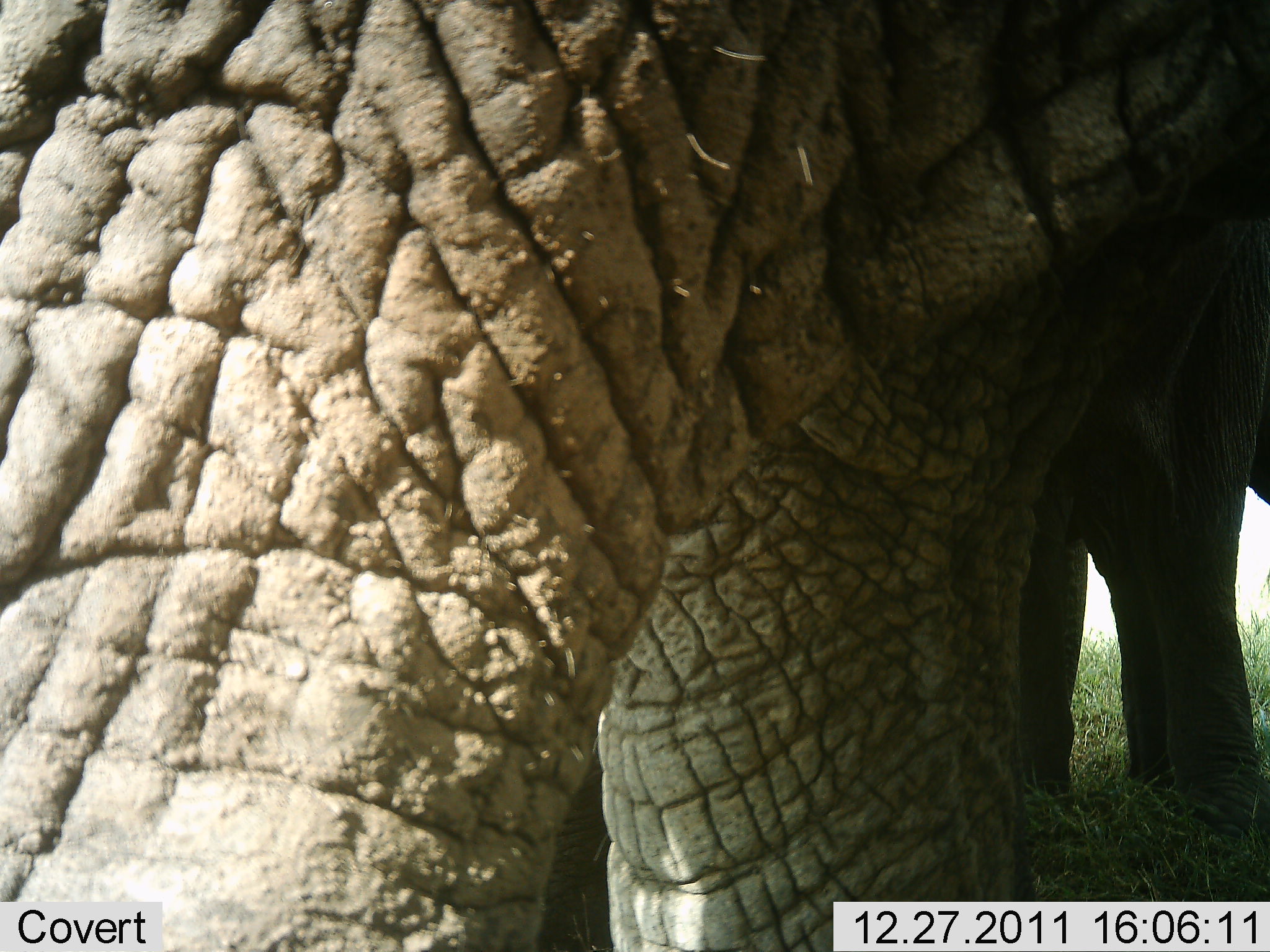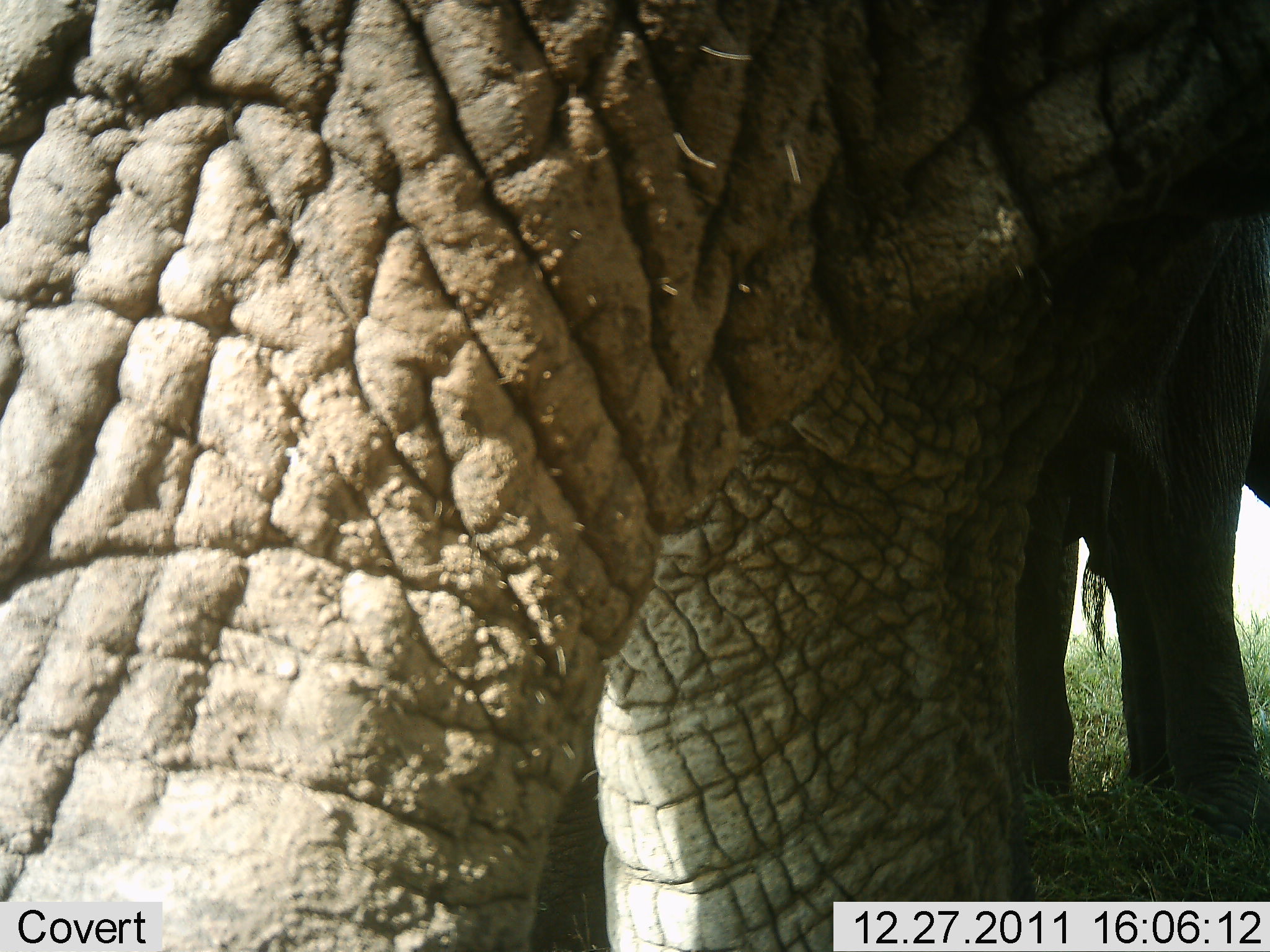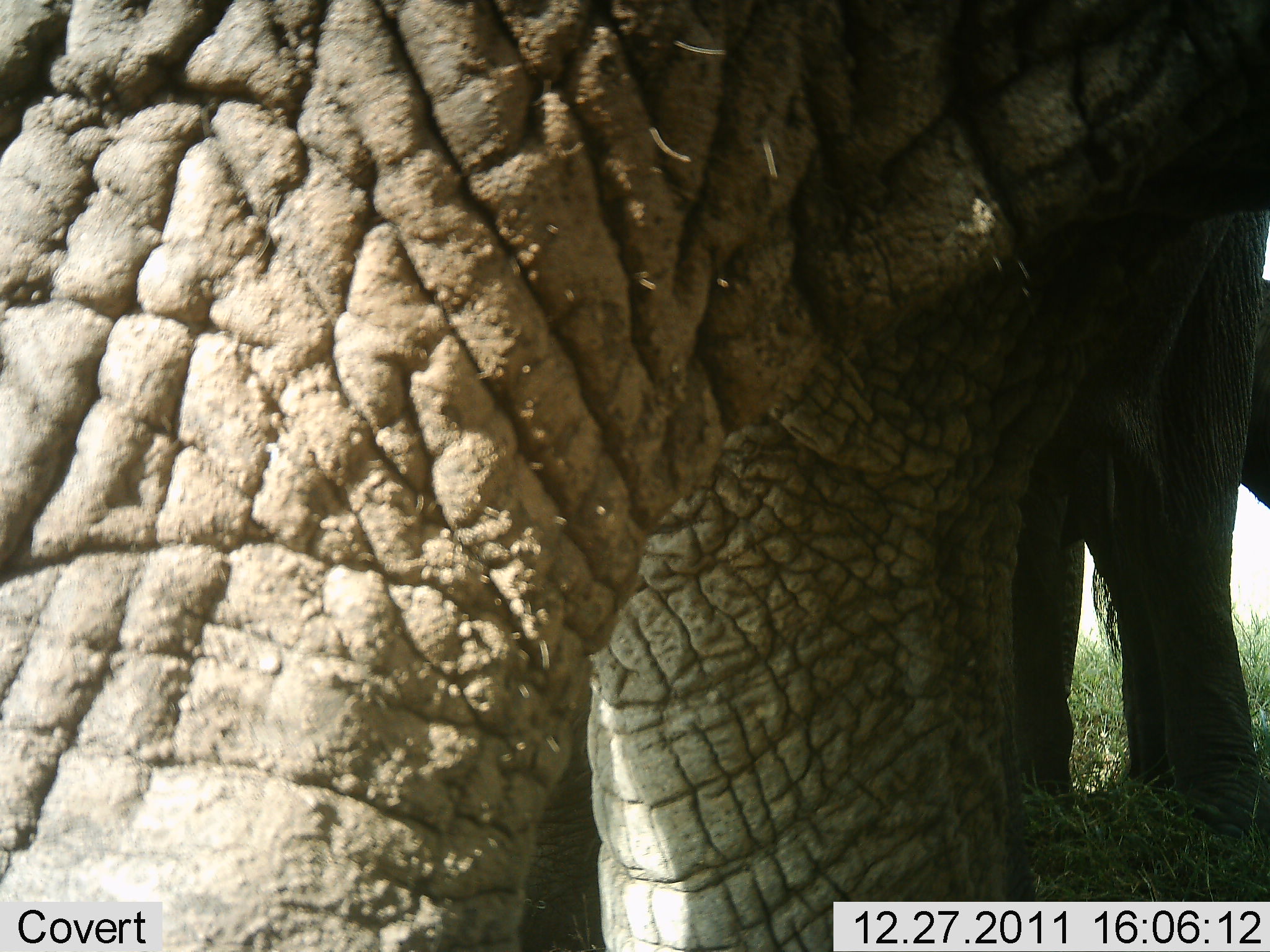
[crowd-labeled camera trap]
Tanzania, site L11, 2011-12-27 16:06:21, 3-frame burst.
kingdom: Animalia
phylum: Chordata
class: Mammalia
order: Proboscidea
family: Elephantidae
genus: Loxodonta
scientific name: Loxodonta africana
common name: african bush elephant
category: elephant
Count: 2.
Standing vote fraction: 100%.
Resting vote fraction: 0%.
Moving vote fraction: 0%.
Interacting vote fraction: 0%.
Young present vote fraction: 0%.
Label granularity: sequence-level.